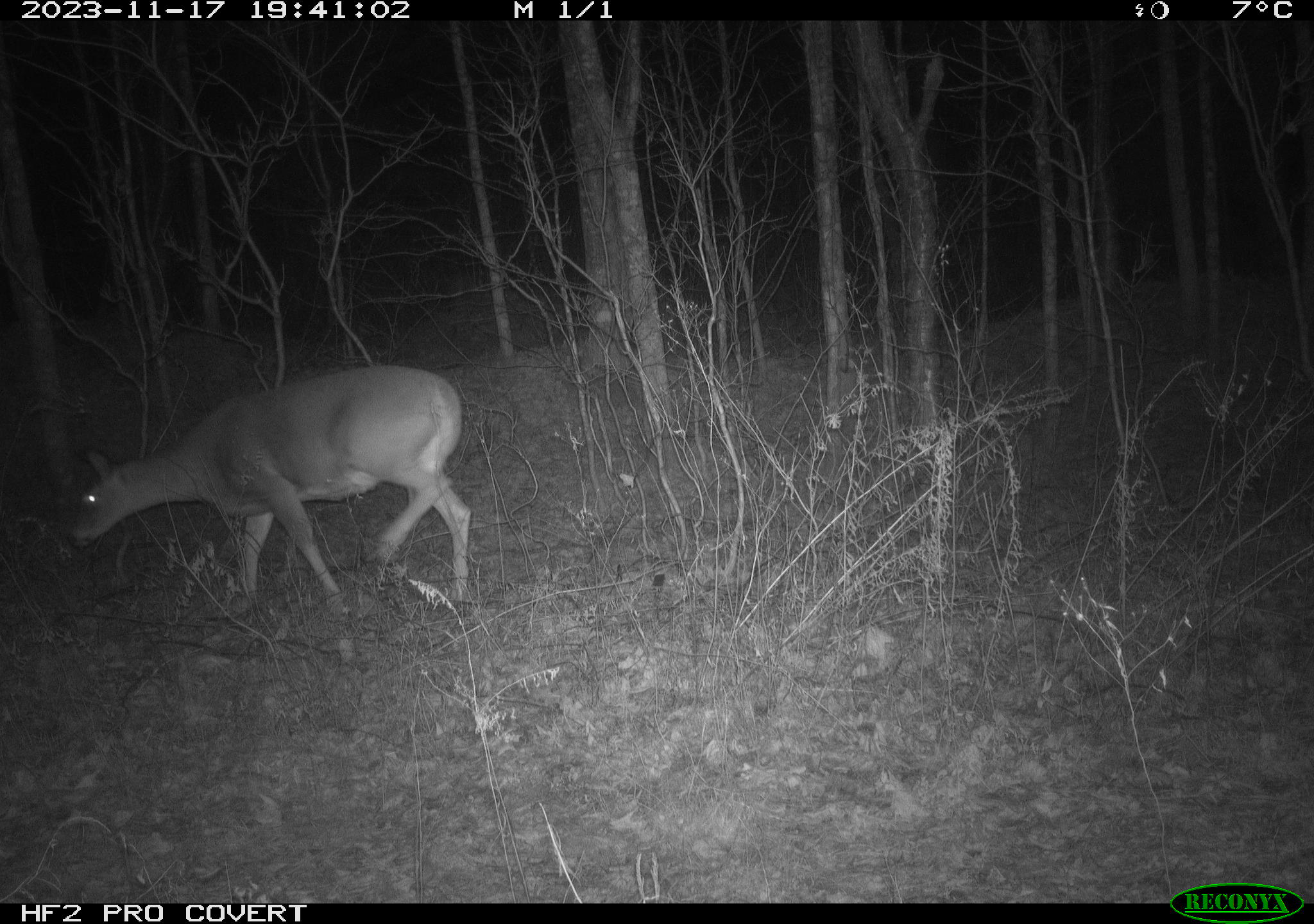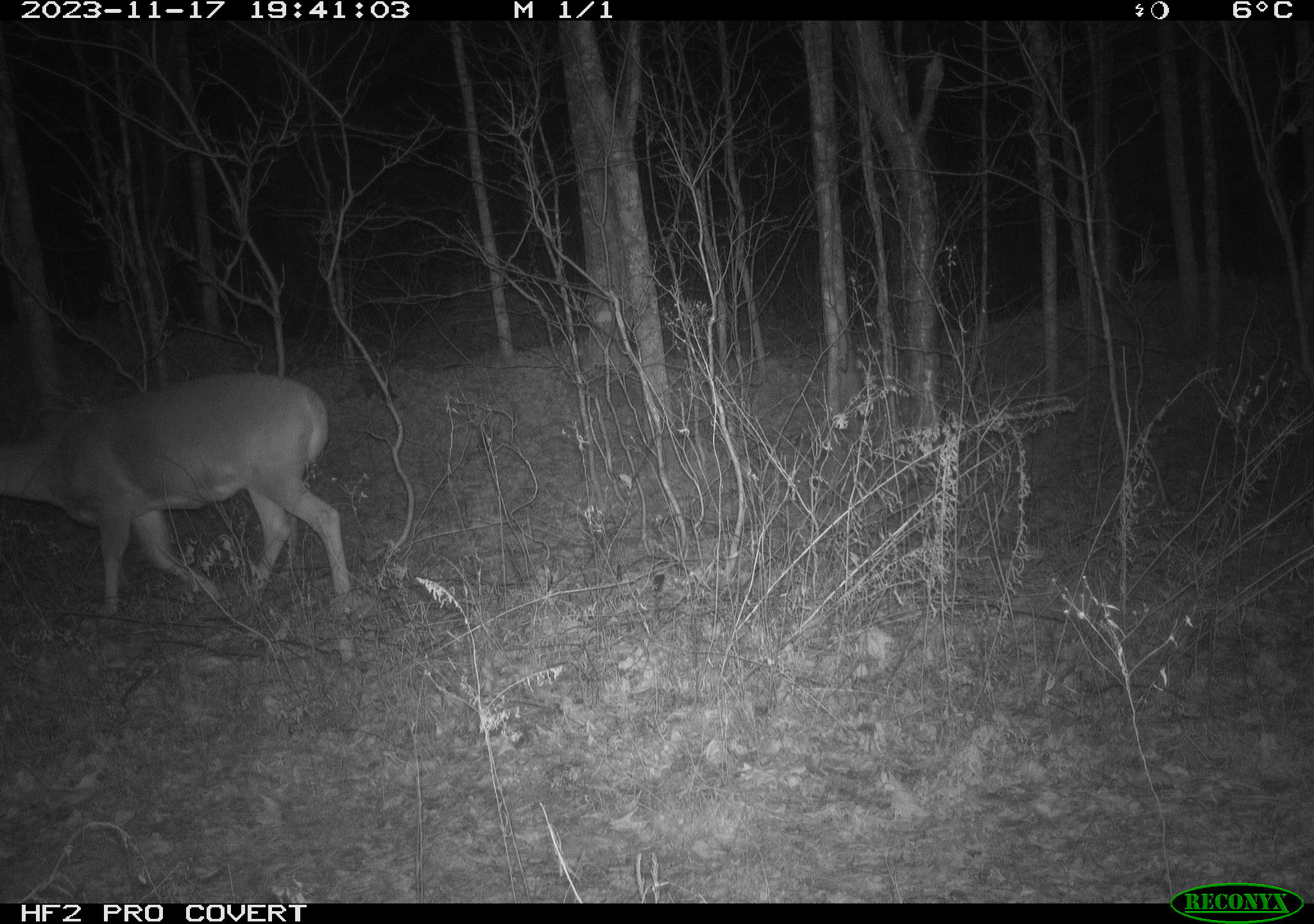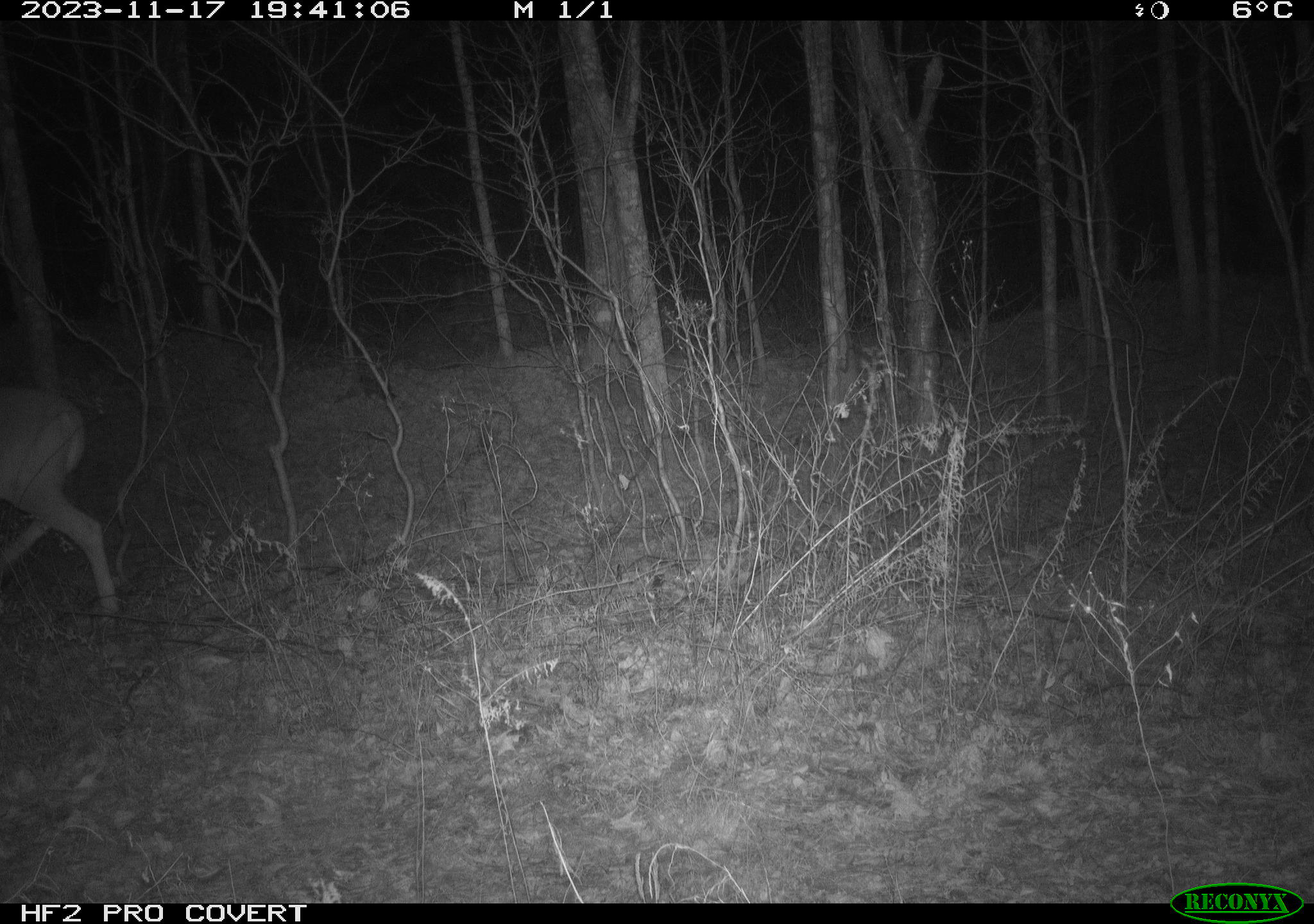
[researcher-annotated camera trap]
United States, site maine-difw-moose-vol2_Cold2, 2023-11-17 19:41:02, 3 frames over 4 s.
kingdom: Animalia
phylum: Chordata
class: Mammalia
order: Artiodactyla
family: Cervidae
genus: Odocoileus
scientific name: Odocoileus virginianus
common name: white-tailed deer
White-tailed deer (Odocoileus virginianus).